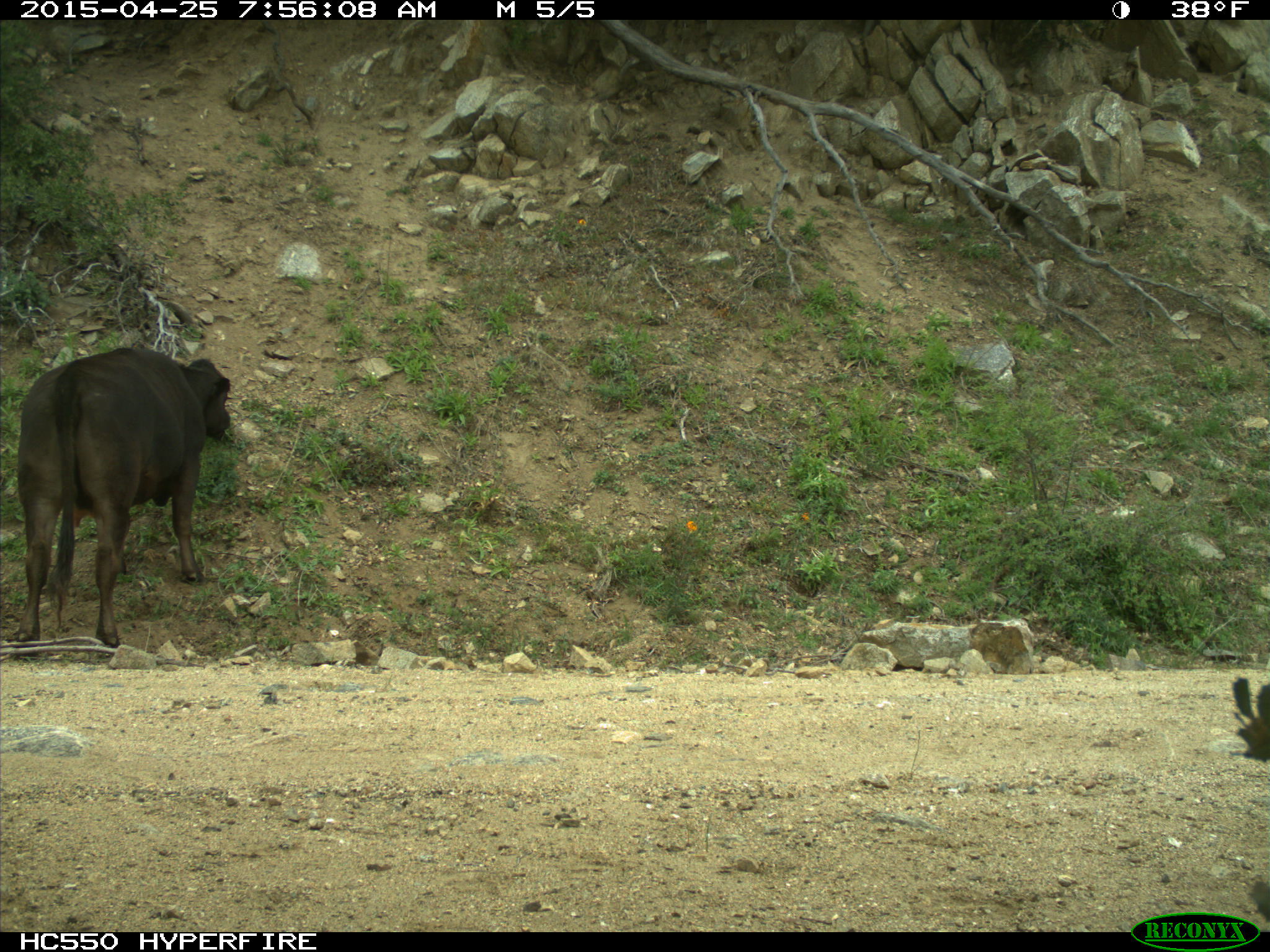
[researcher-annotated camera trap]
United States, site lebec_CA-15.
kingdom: Animalia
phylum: Chordata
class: Mammalia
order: Artiodactyla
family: Bovidae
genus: Bos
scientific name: Bos taurus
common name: domestic cow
Bos taurus (domestic cow).